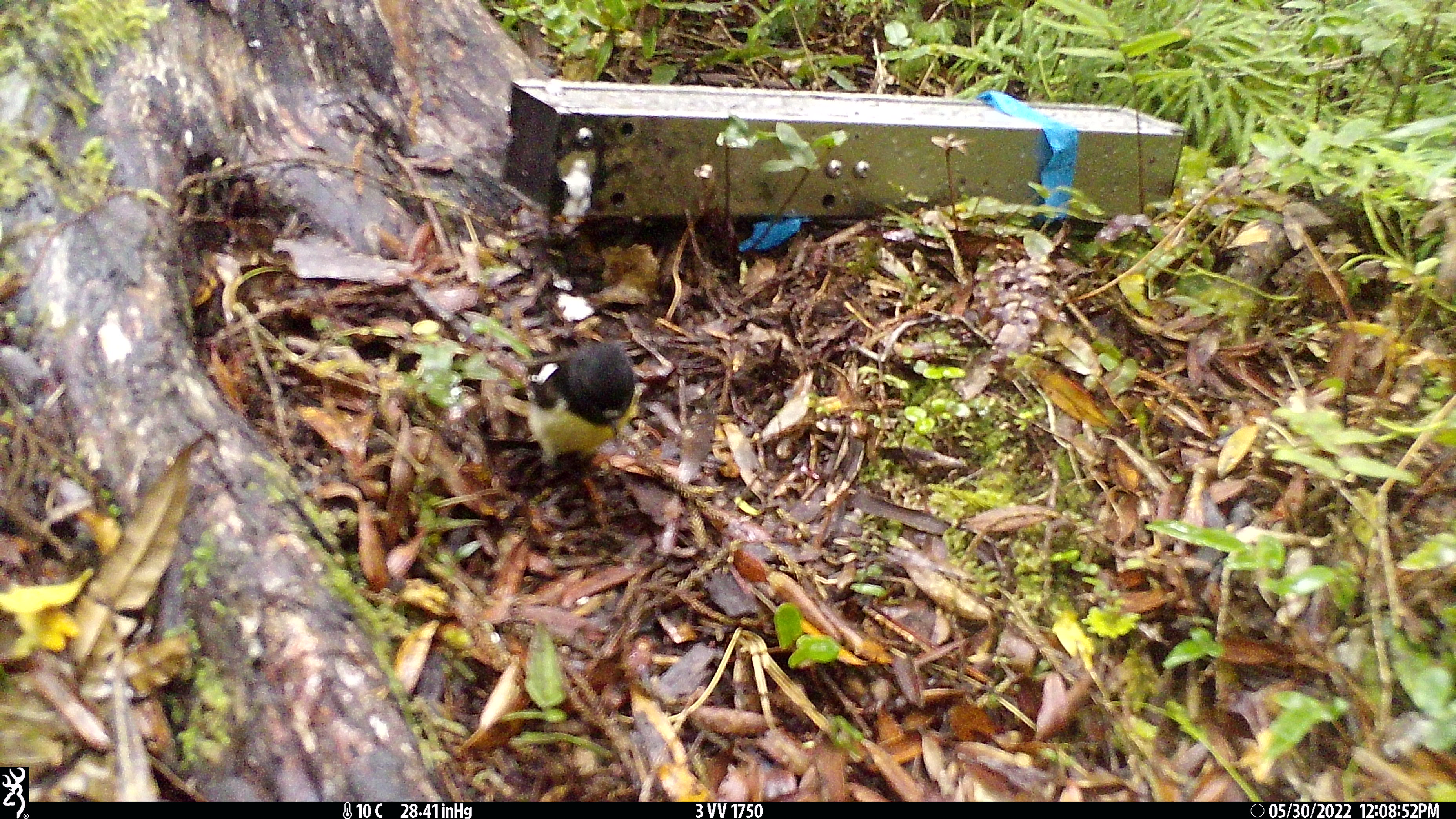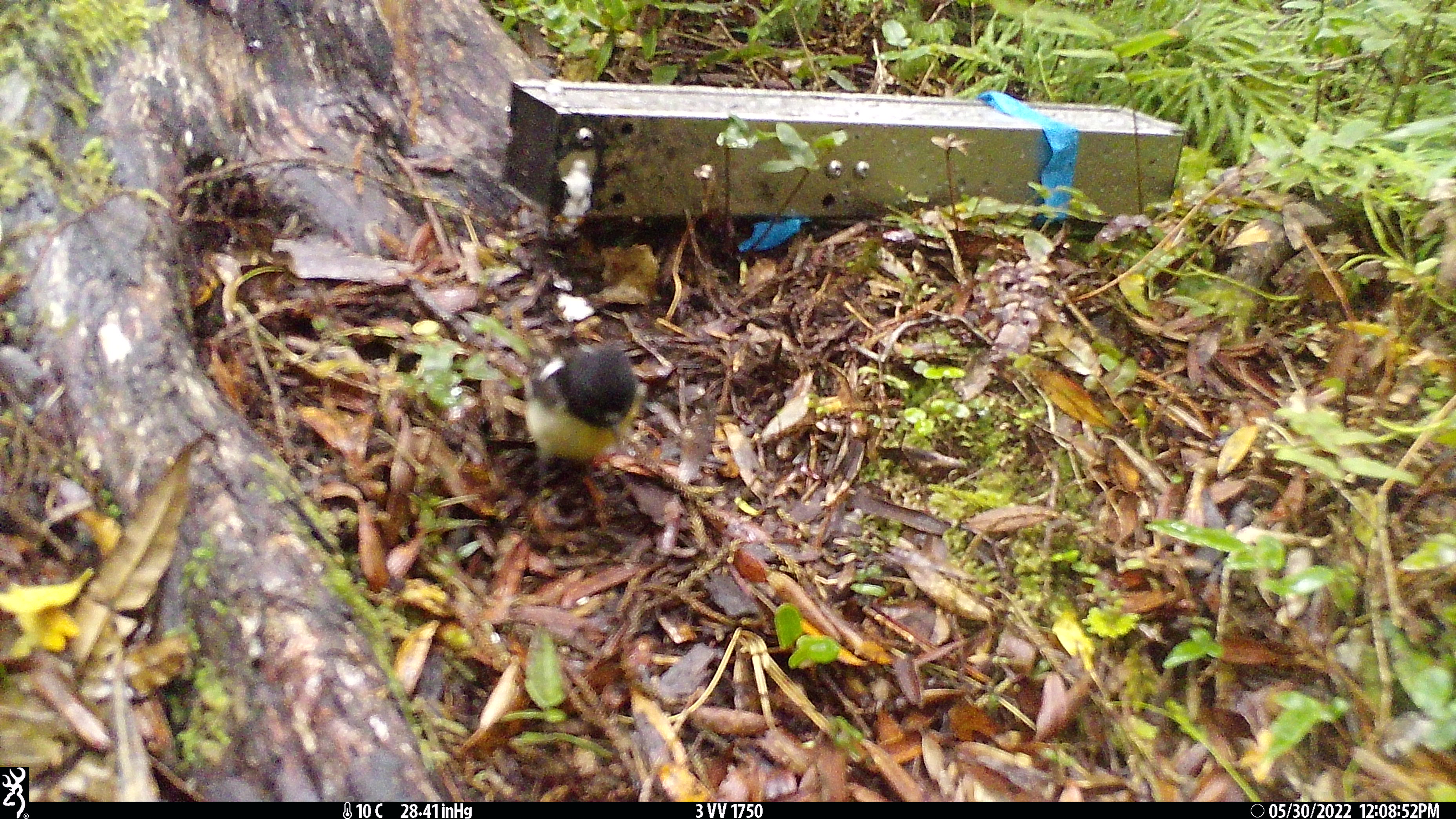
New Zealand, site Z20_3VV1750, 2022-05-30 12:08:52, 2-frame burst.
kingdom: Animalia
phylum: Chordata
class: Aves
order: Passeriformes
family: Petroicidae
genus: Petroica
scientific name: Petroica macrocephala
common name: tomtit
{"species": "tomtit (Petroica macrocephala)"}